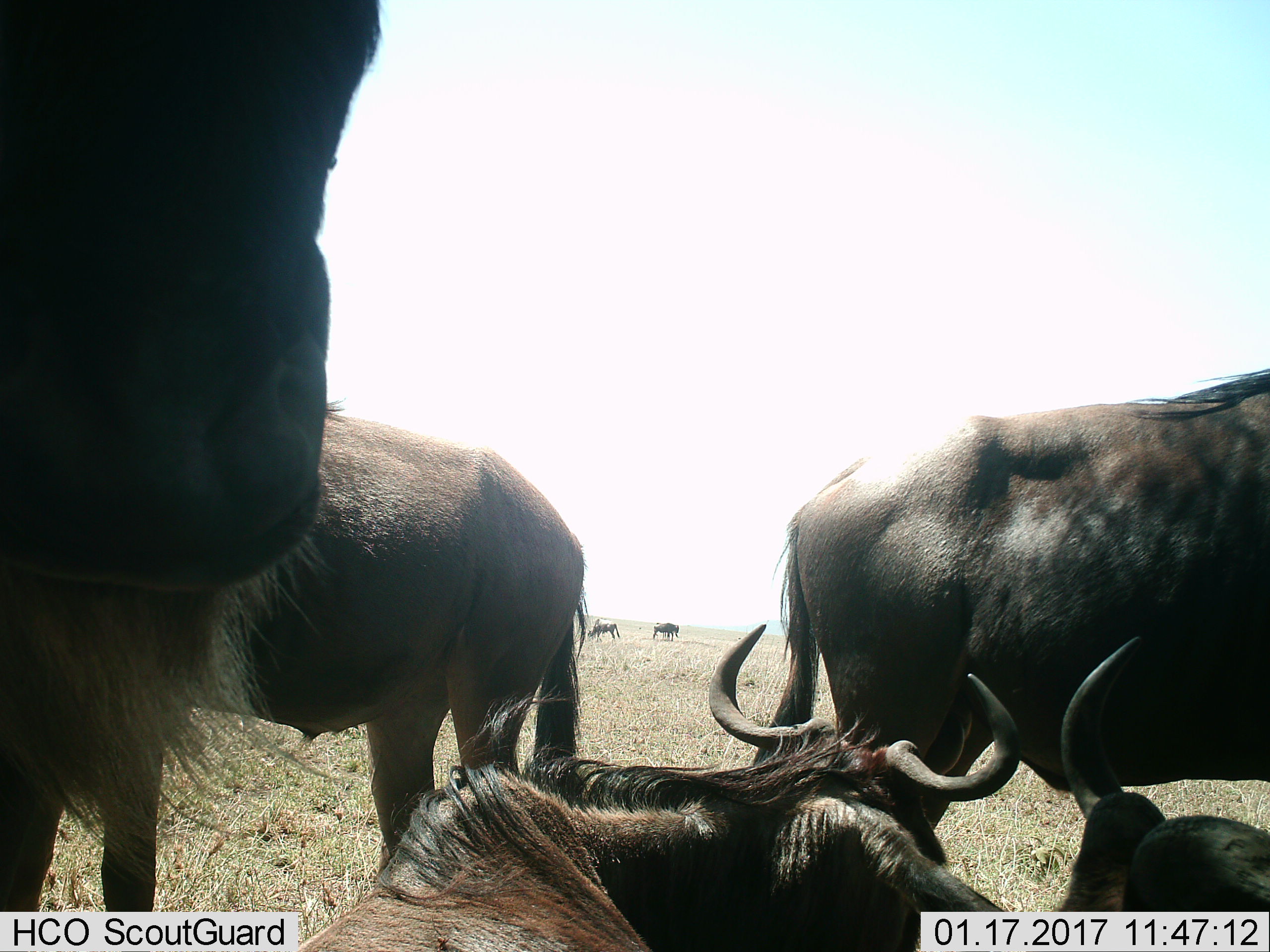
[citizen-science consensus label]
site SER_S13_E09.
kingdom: Animalia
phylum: Chordata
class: Mammalia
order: Artiodactyla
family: Bovidae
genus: Connochaetes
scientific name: Connochaetes taurinus taurinus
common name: blue wildebeest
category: wildebeestblue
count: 7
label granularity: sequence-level